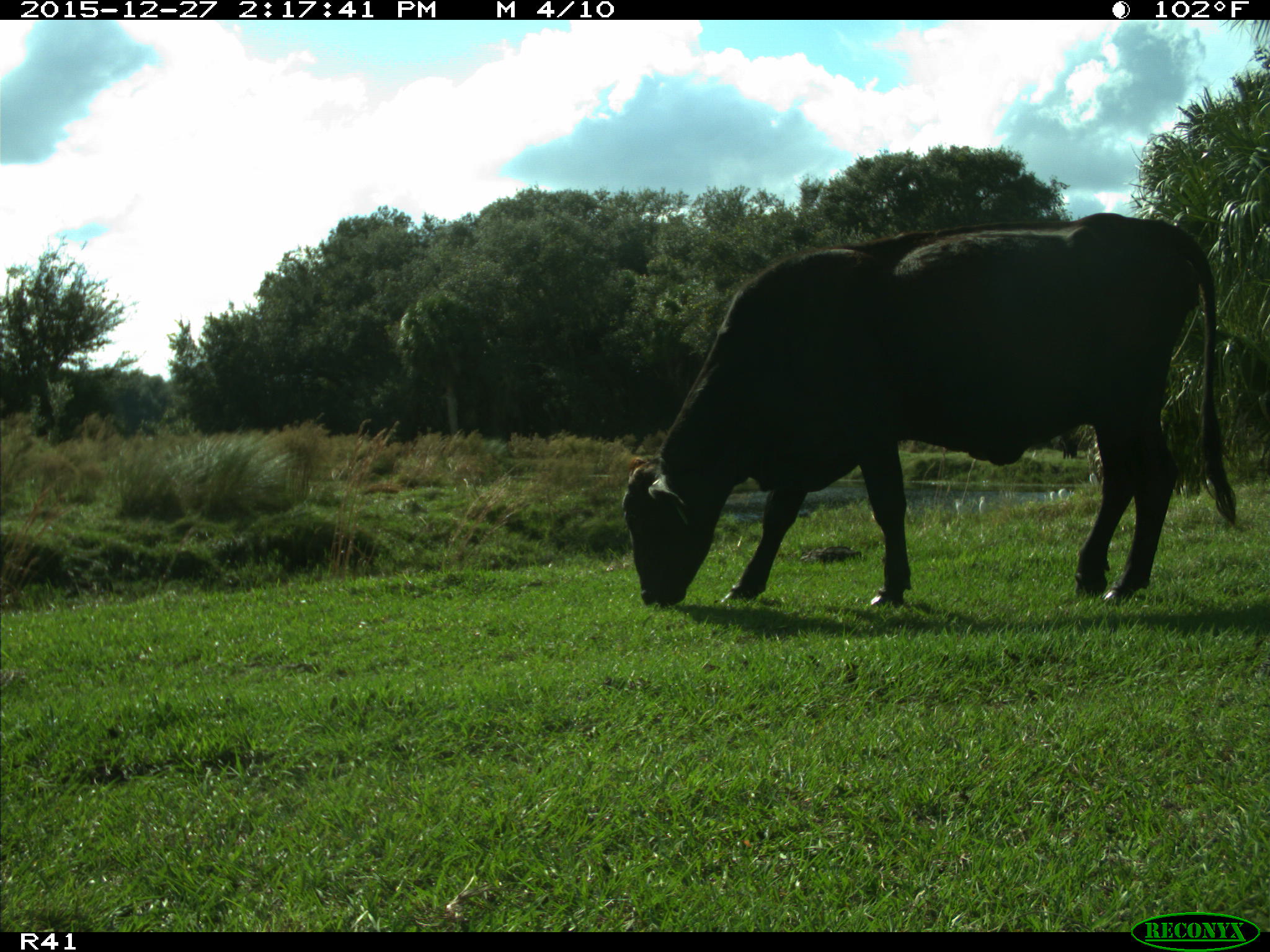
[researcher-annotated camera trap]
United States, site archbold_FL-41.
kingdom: Animalia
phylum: Chordata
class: Mammalia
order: Artiodactyla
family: Bovidae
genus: Bos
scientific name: Bos taurus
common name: domestic cow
Bos taurus (domestic cow).